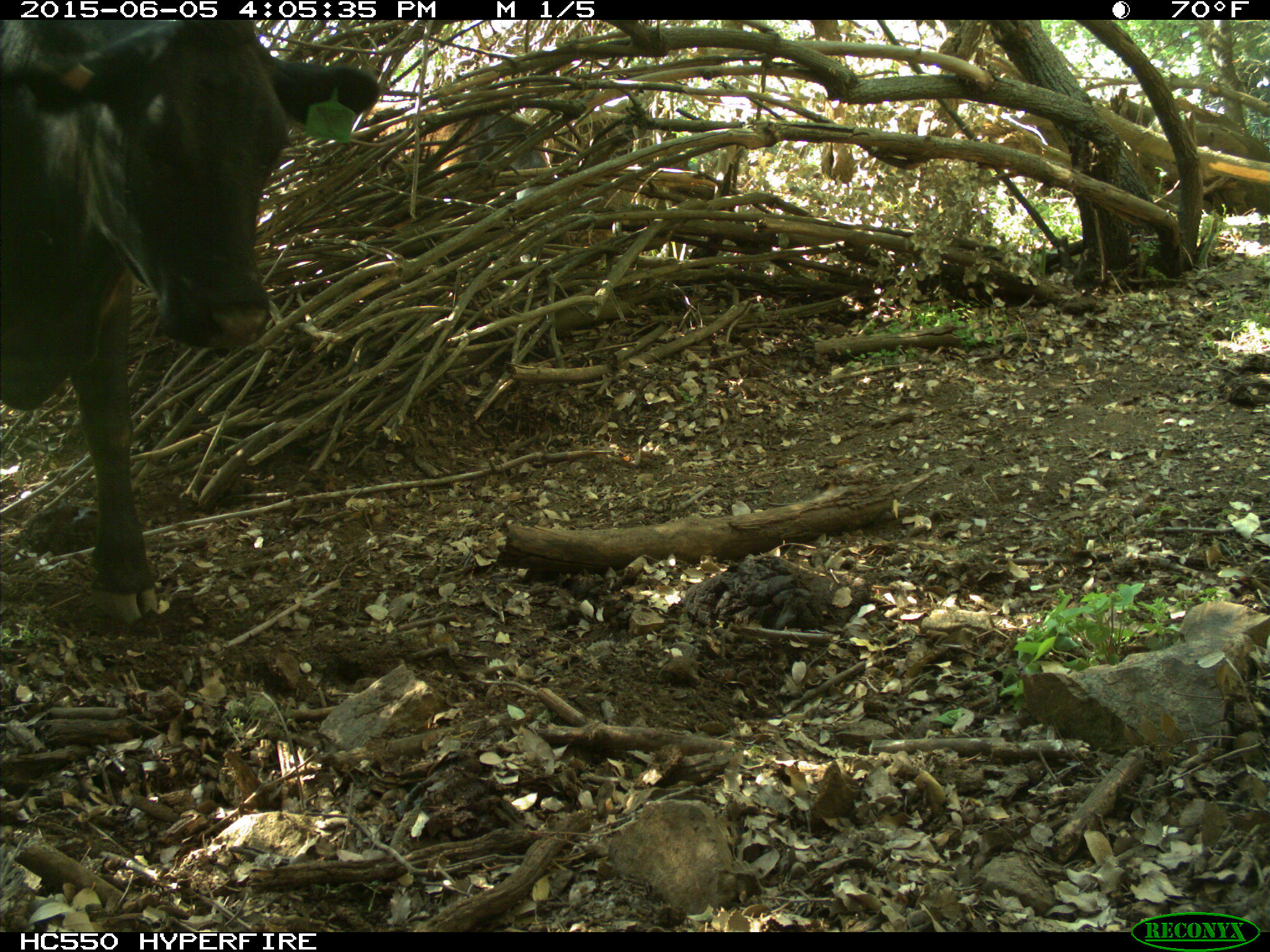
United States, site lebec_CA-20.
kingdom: Animalia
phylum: Chordata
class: Mammalia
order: Artiodactyla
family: Bovidae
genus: Bos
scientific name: Bos taurus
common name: domestic cow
Bos taurus (domestic cow).